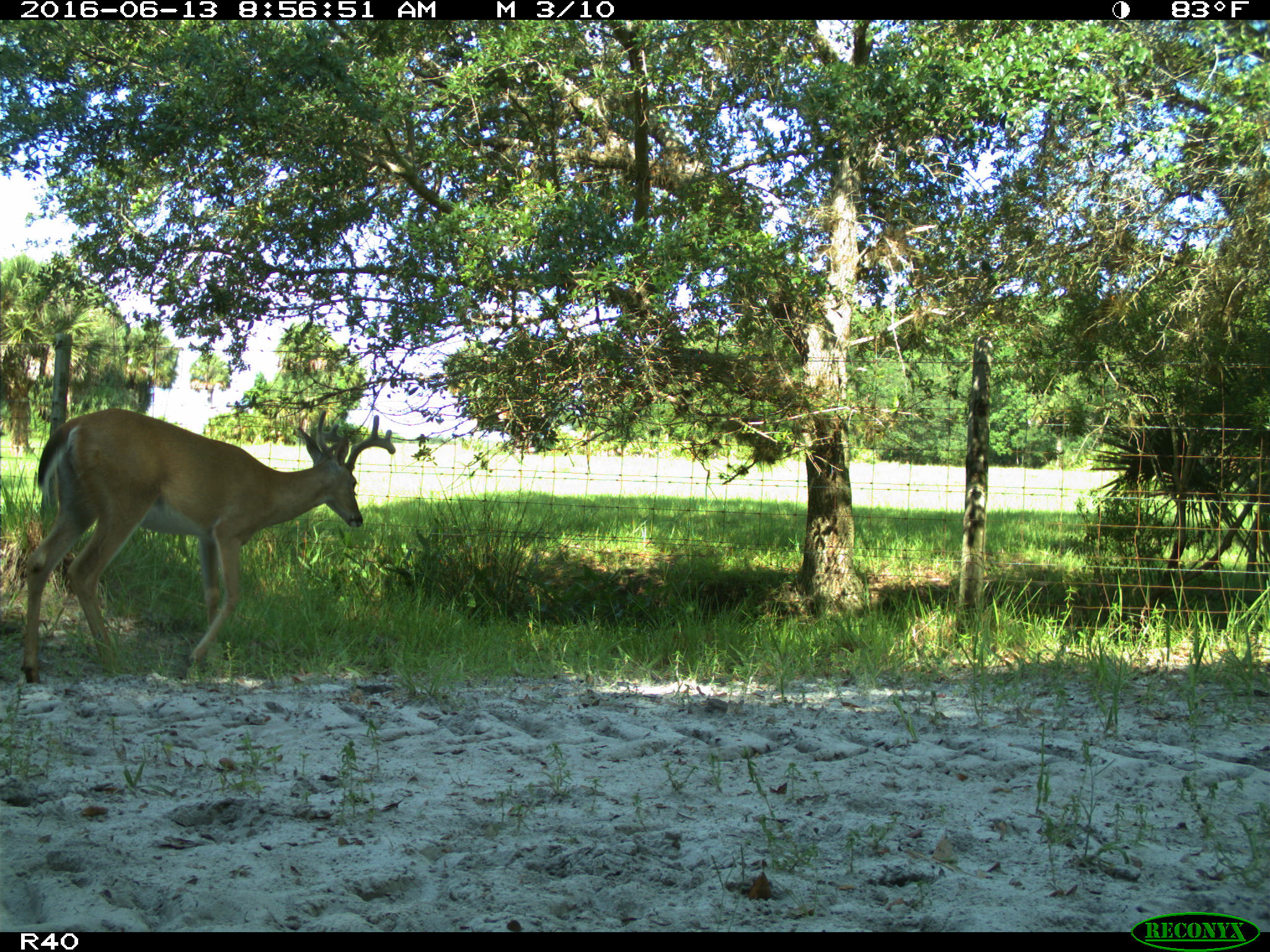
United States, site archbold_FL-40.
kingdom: Animalia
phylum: Chordata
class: Mammalia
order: Artiodactyla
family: Cervidae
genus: Odocoileus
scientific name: Odocoileus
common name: deer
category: unidentified deer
Unidentified deer (deer) (Odocoileus).